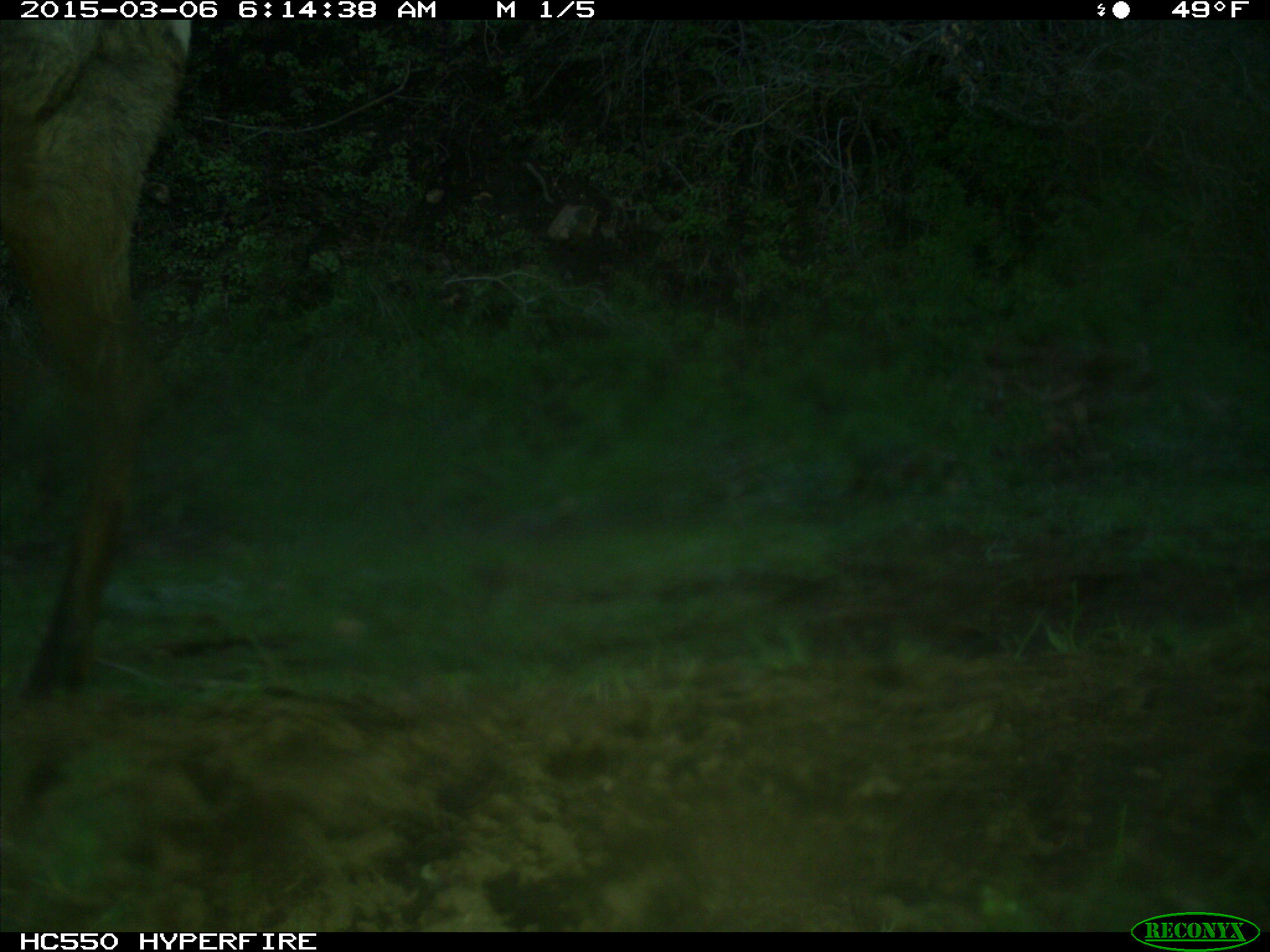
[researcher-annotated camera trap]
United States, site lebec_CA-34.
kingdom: Animalia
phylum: Chordata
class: Mammalia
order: Artiodactyla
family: Cervidae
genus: Cervus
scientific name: Cervus canadensis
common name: elk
Cervus canadensis (elk).